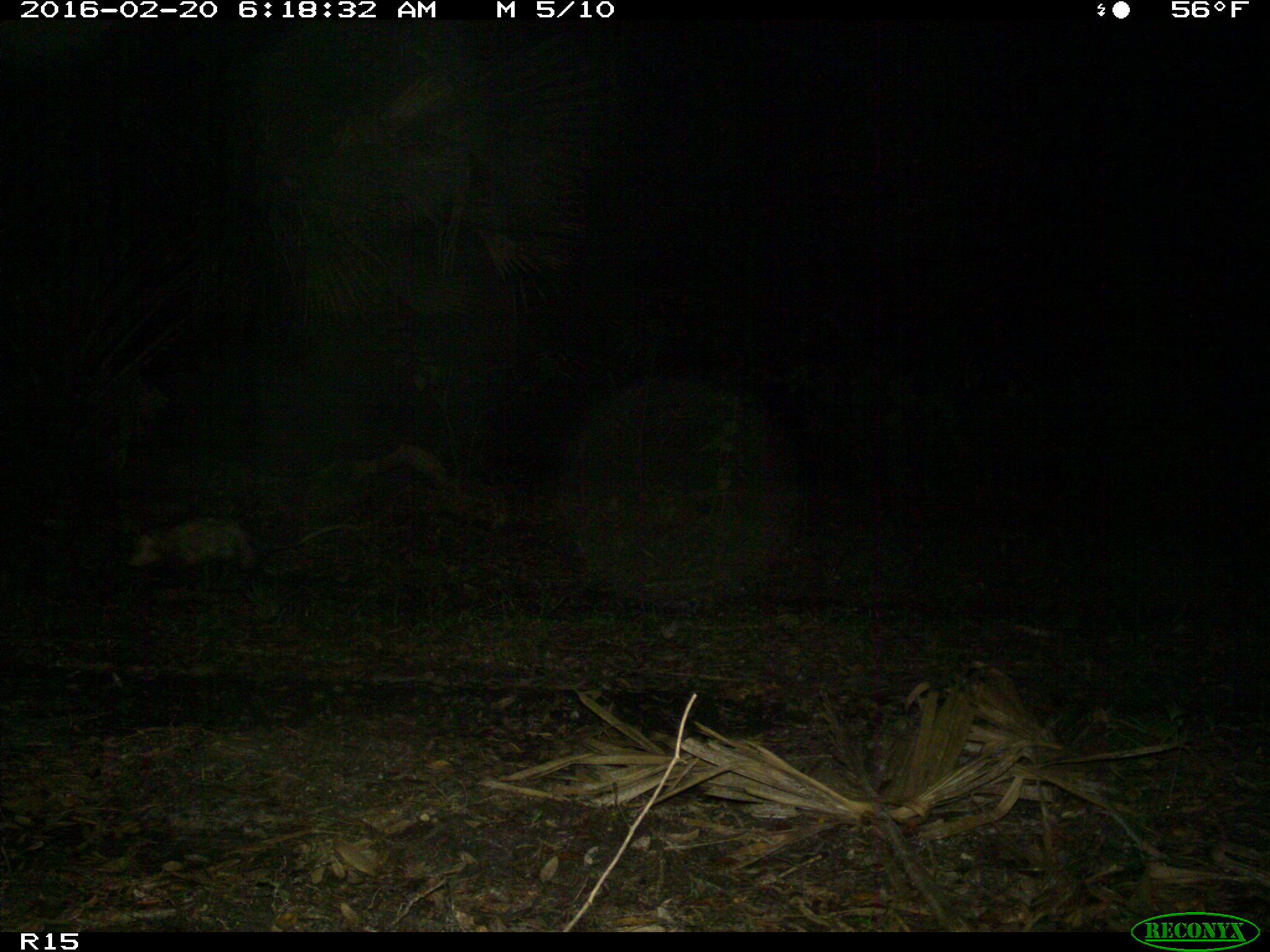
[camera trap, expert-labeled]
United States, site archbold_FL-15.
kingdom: Animalia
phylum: Chordata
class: Mammalia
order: Didelphimorphia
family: Didelphidae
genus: Didelphis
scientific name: Didelphis virginiana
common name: virginia opossum